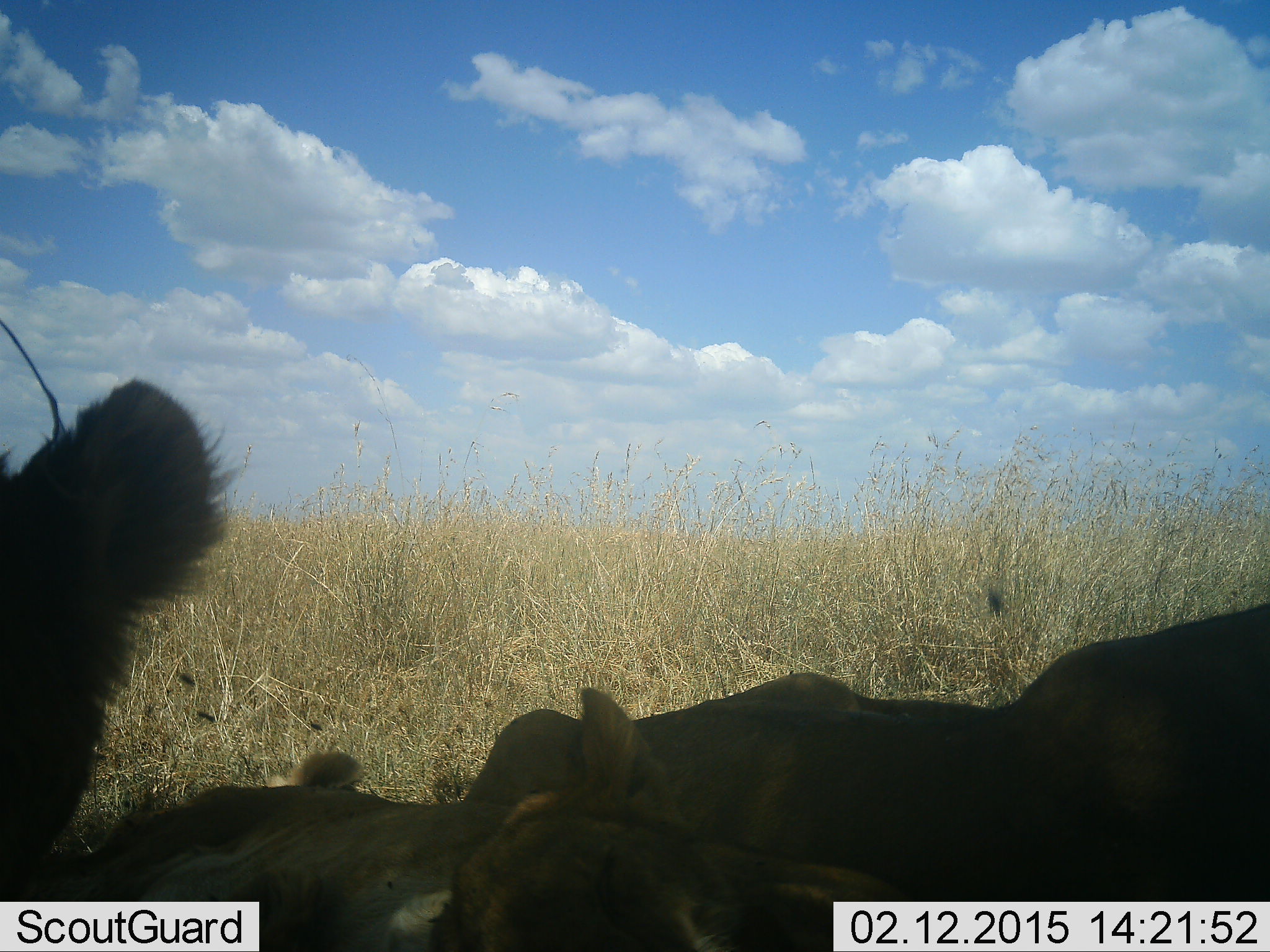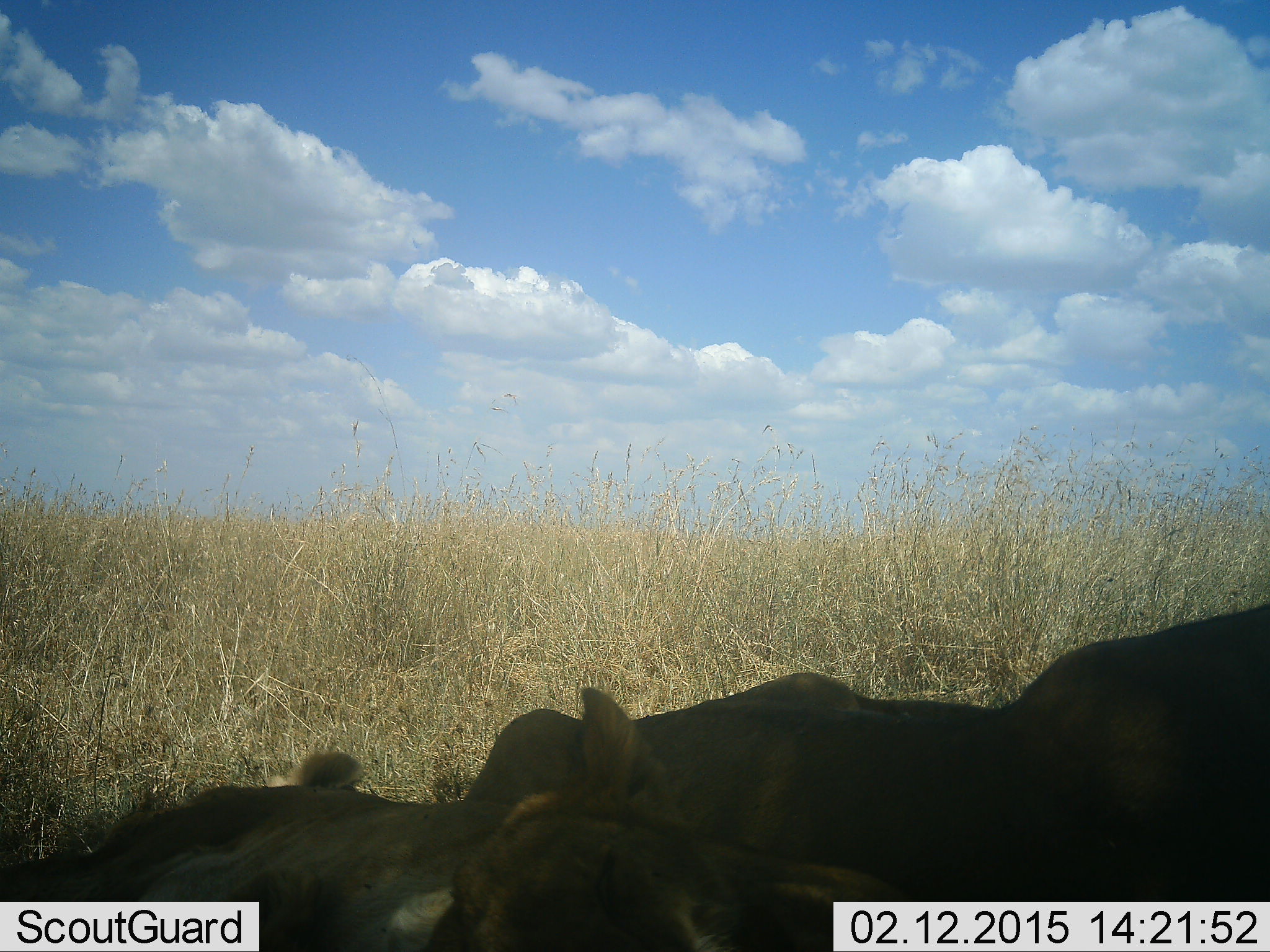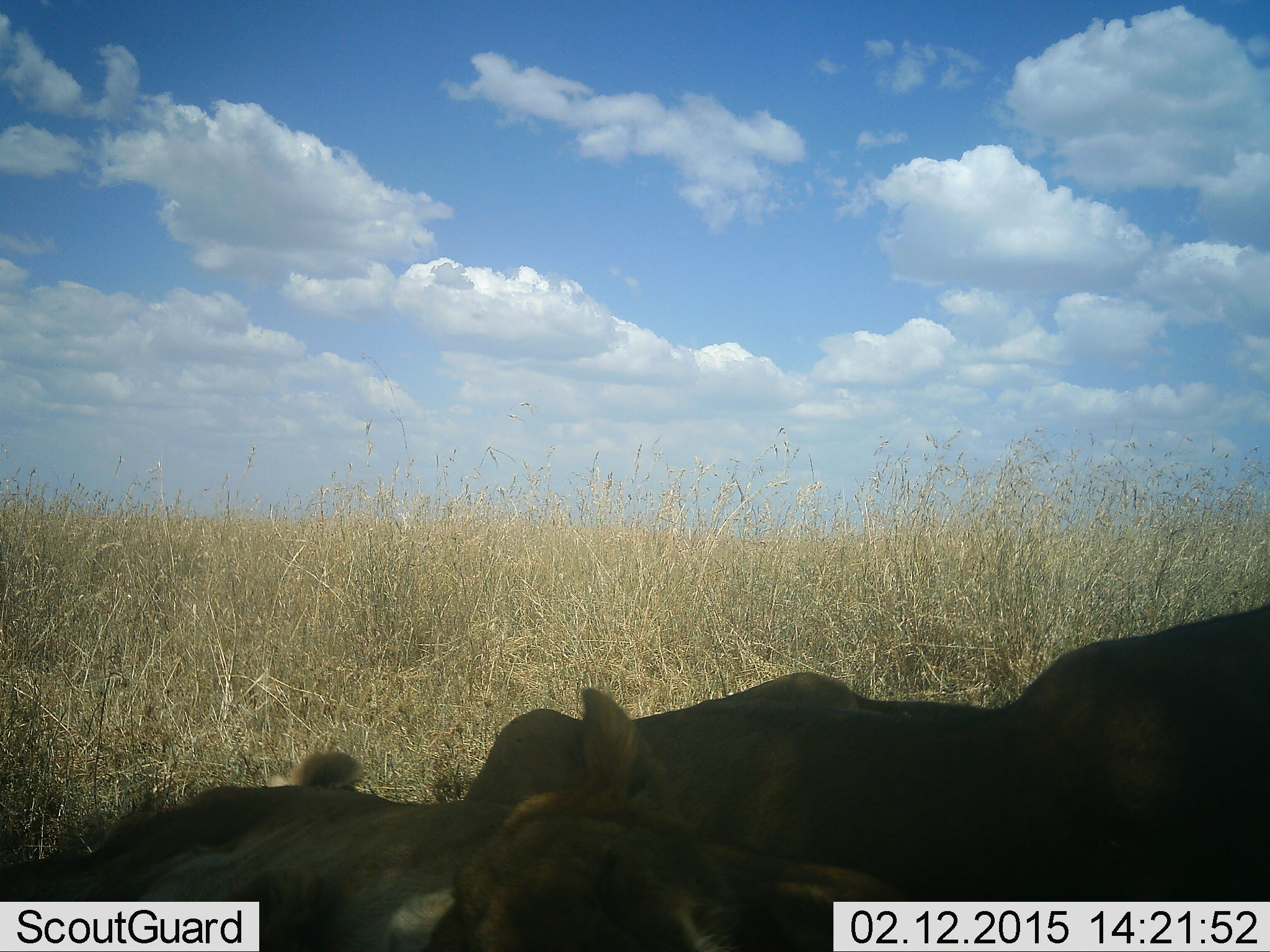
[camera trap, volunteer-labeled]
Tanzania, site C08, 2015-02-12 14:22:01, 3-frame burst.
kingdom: Animalia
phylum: Chordata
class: Mammalia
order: Carnivora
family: Felidae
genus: Panthera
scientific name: Panthera leo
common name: lion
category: lionfemale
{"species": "lionfemale (lion) (Panthera leo)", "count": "3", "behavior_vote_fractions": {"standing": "17%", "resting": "92%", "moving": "0%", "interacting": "0%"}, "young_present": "17%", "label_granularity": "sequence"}